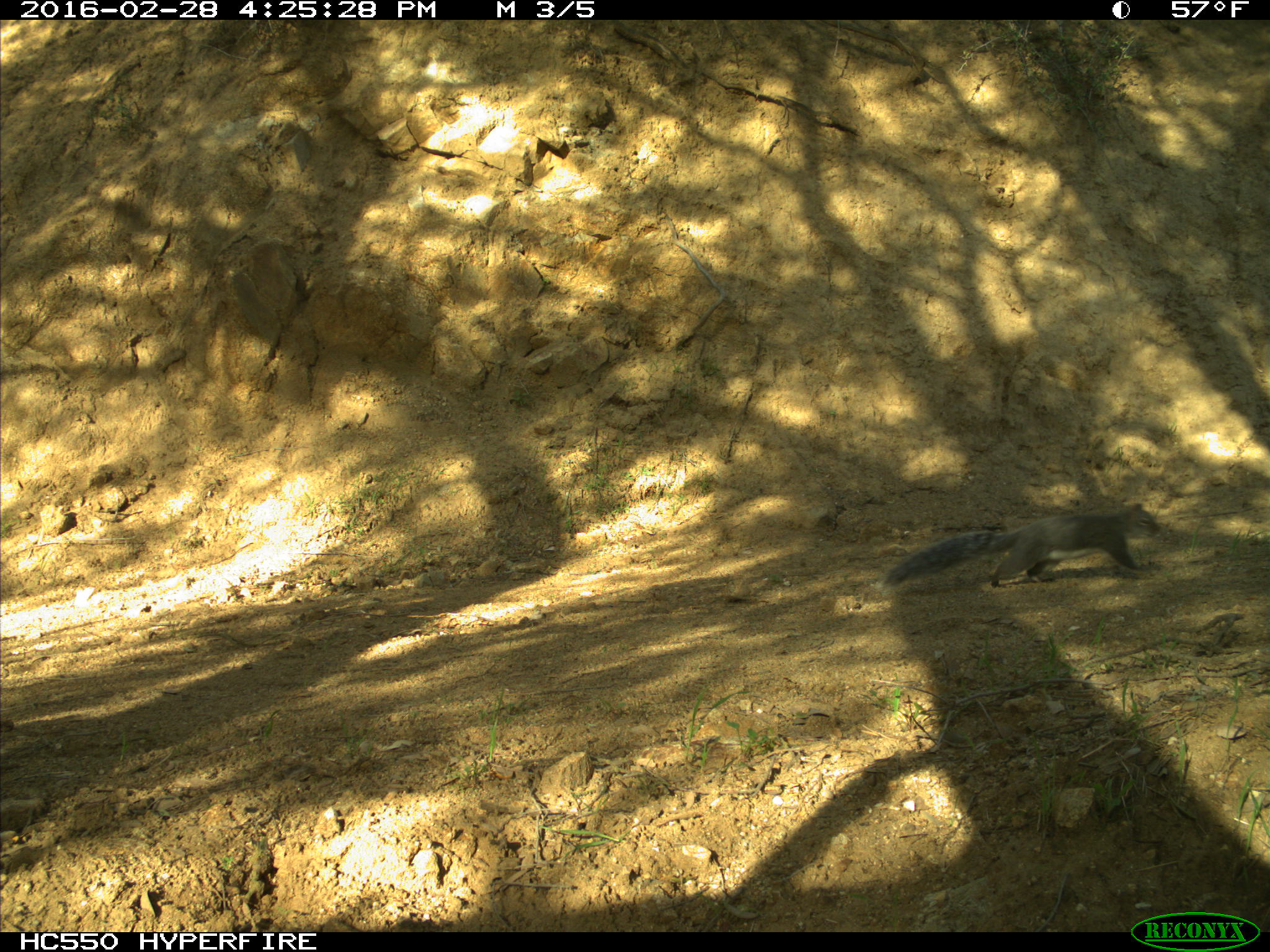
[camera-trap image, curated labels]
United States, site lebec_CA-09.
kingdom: Animalia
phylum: Chordata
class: Mammalia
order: Rodentia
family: Sciuridae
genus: Sciurus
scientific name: Sciurus carolinensis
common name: eastern gray squirrel